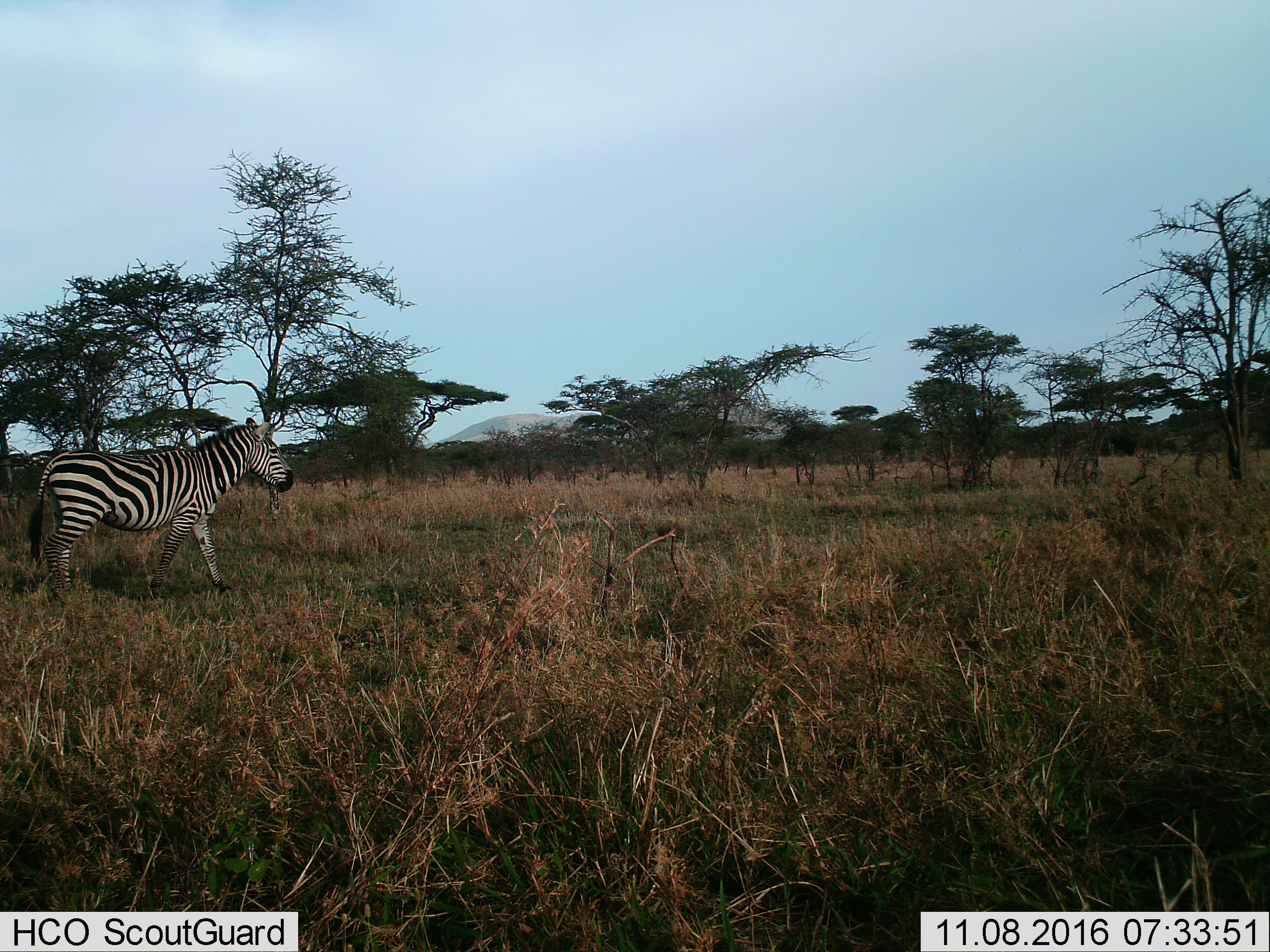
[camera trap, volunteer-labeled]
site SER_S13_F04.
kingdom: Animalia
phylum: Chordata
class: Mammalia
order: Perissodactyla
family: Equidae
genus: Equus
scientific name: Equus quagga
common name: plains zebra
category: zebraplains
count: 1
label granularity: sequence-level